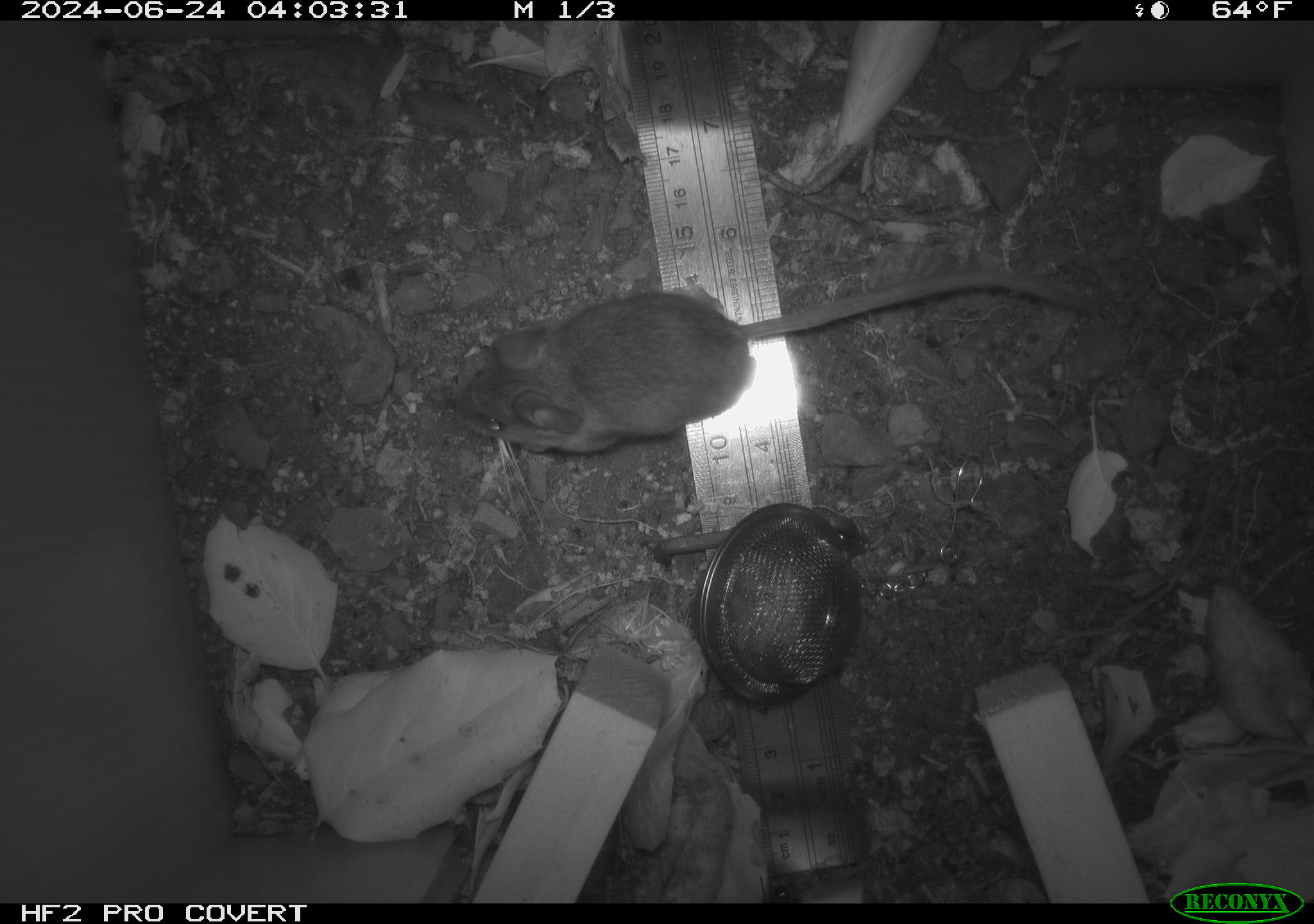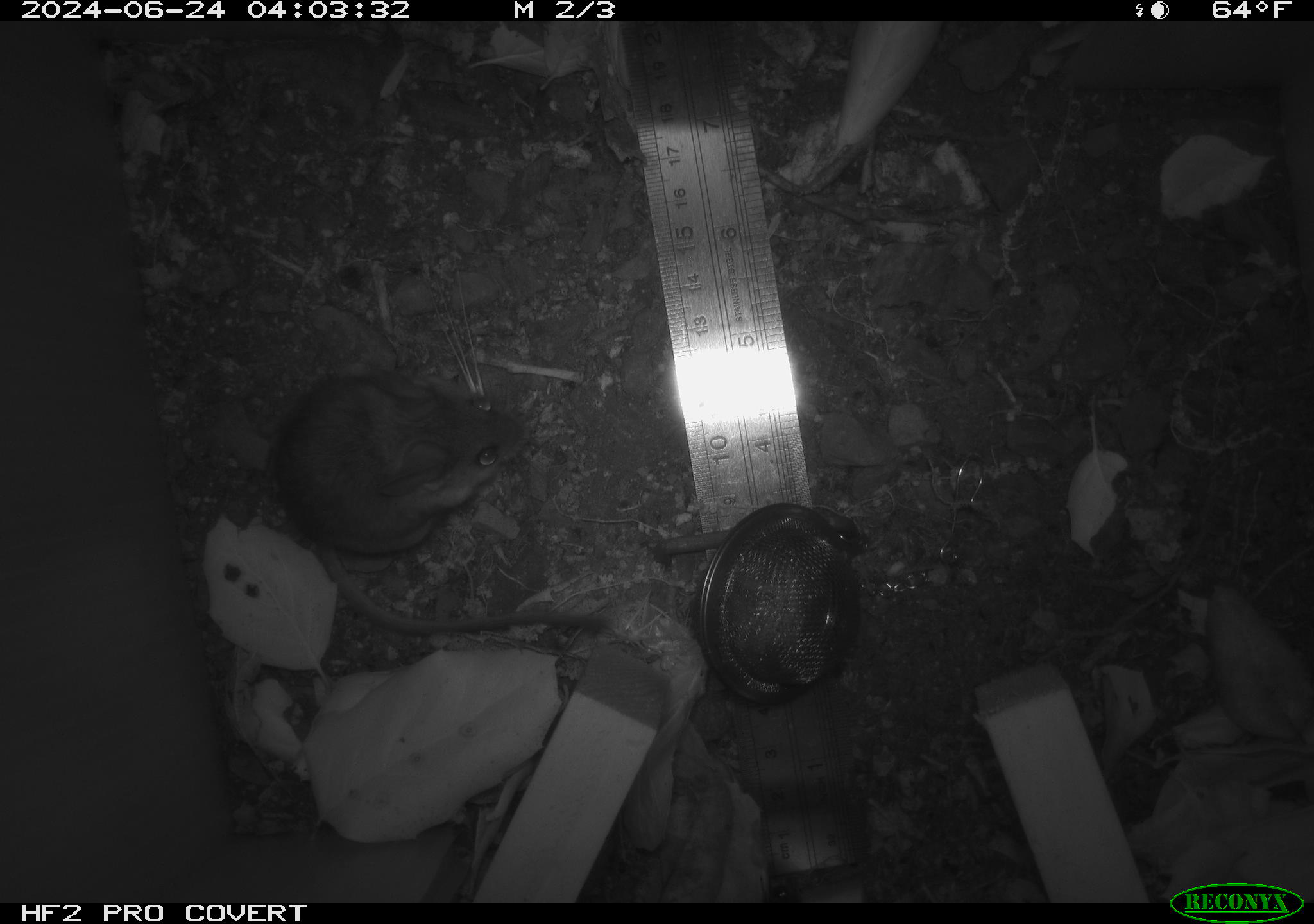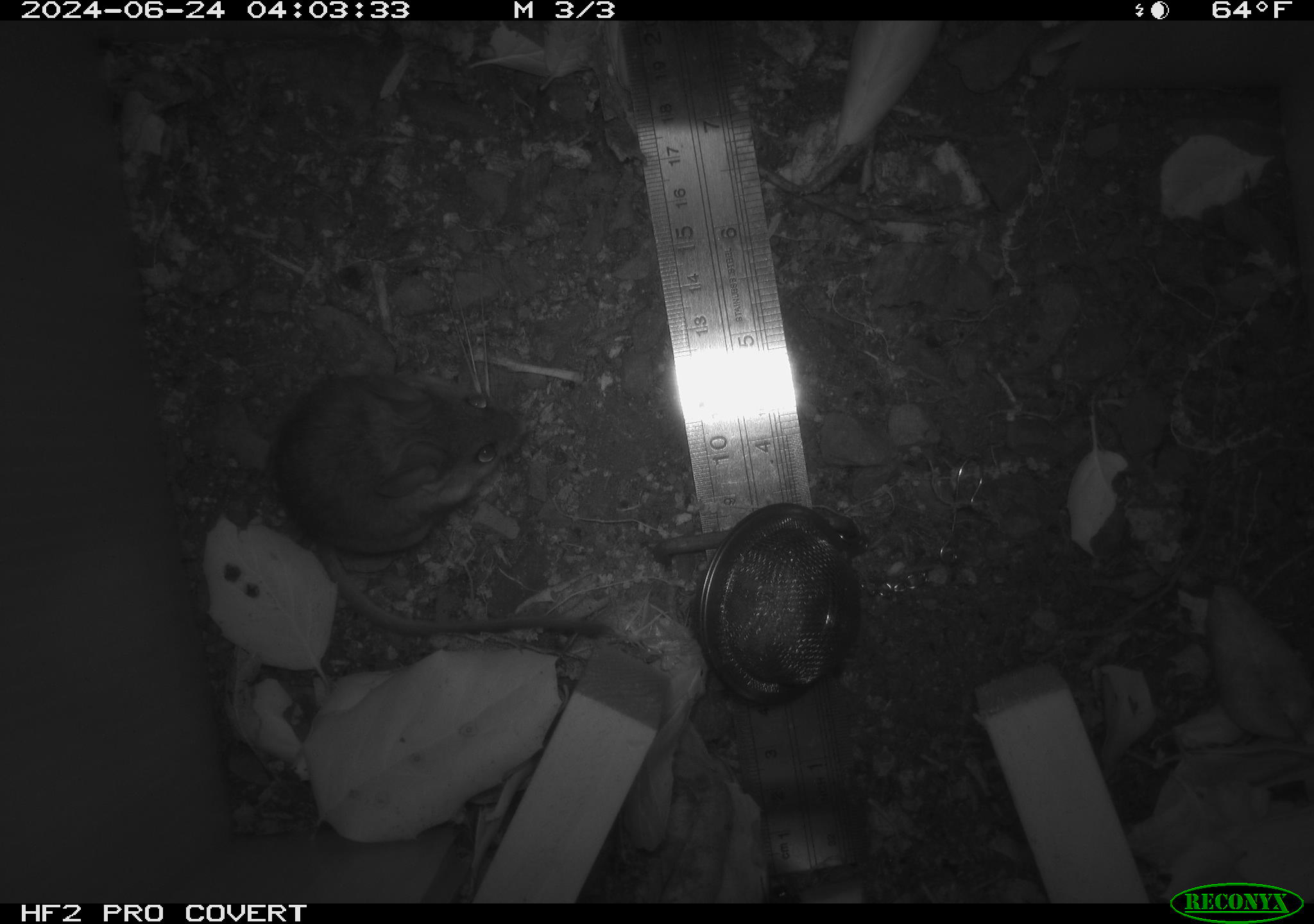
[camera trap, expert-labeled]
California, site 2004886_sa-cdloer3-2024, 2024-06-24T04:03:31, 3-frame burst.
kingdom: Animalia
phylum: Chordata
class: Mammalia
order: Rodentia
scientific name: Rodentia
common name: rodent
Rodent (Rodentia).